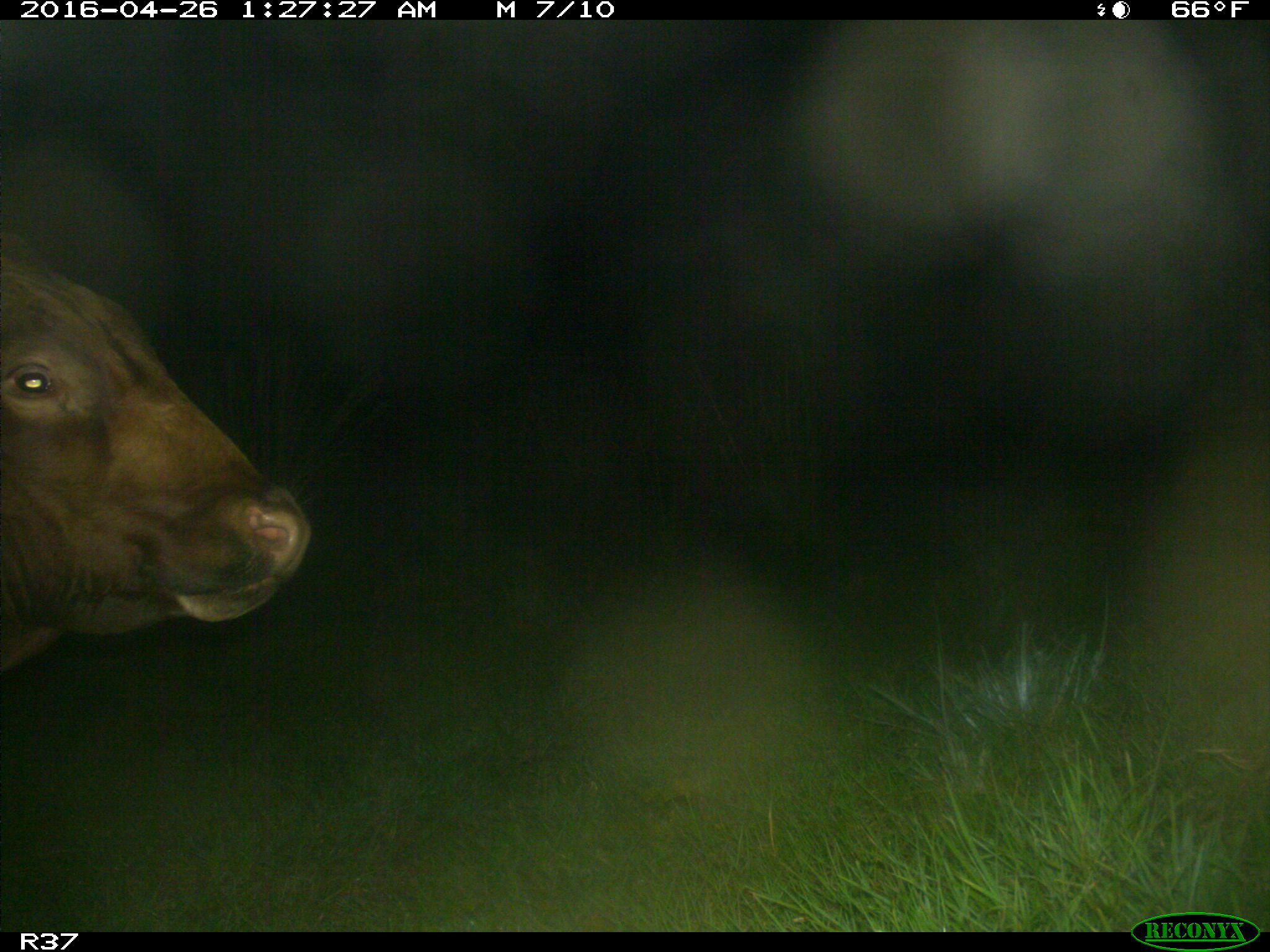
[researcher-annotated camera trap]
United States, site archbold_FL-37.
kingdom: Animalia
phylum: Chordata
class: Mammalia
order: Artiodactyla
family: Bovidae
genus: Bos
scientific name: Bos taurus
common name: domestic cow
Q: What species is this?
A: Bos taurus (domestic cow).